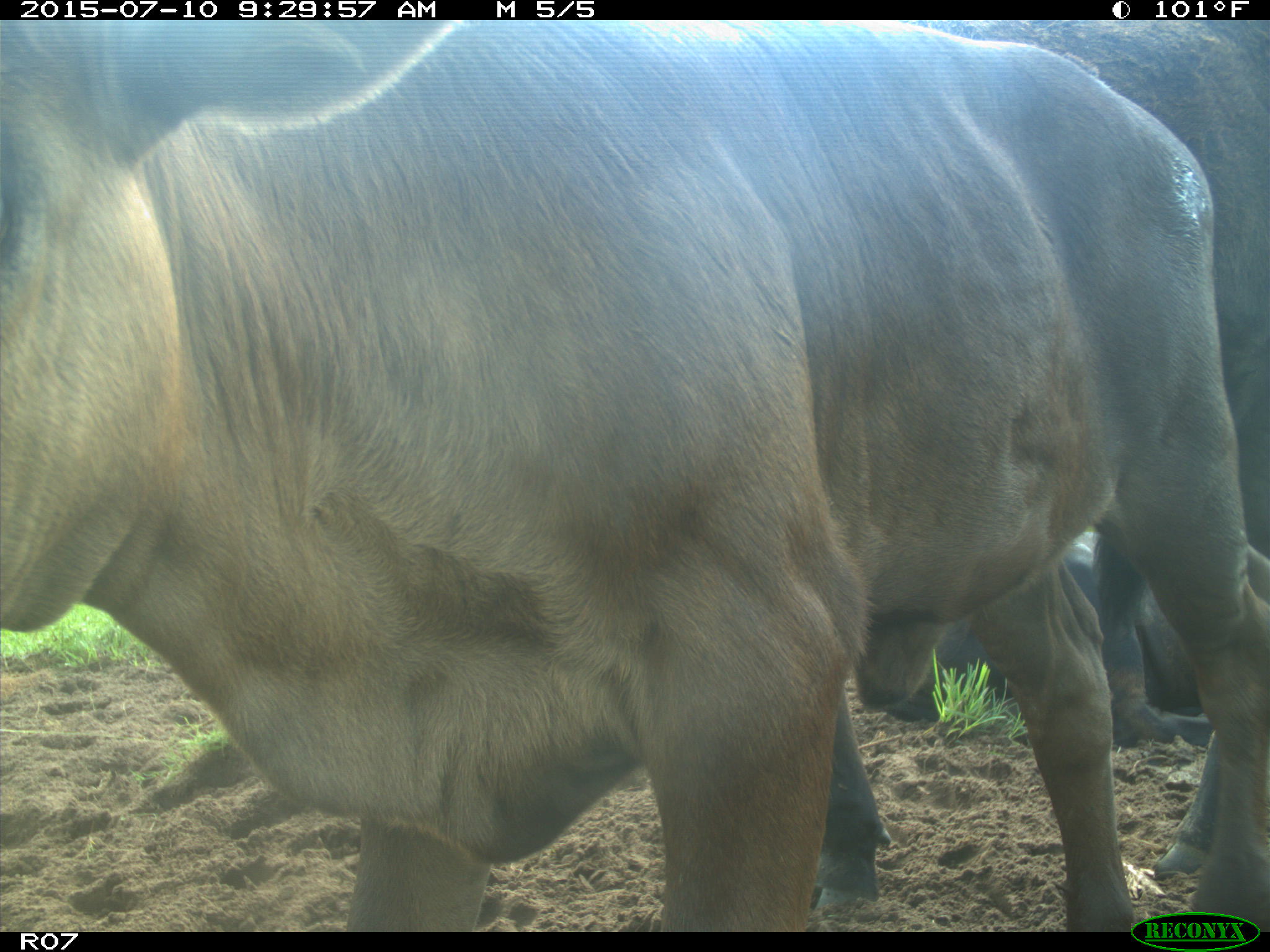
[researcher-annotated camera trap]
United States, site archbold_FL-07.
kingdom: Animalia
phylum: Chordata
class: Mammalia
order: Artiodactyla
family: Bovidae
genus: Bos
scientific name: Bos taurus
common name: domestic cow